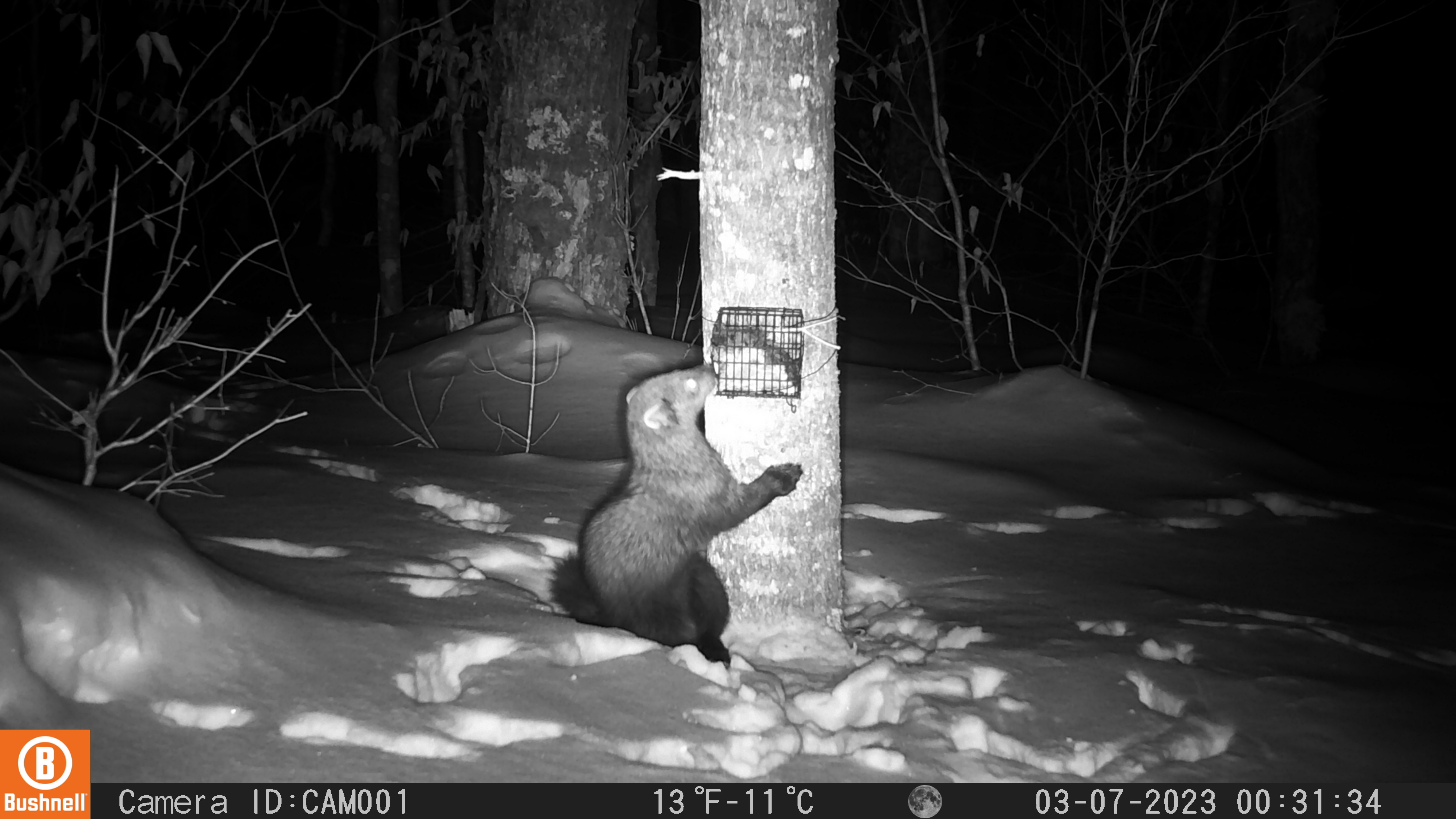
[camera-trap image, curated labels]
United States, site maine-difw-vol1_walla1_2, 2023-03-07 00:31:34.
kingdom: Animalia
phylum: Chordata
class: Mammalia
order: Carnivora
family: Mustelidae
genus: Pekania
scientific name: Pekania pennanti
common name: fisher